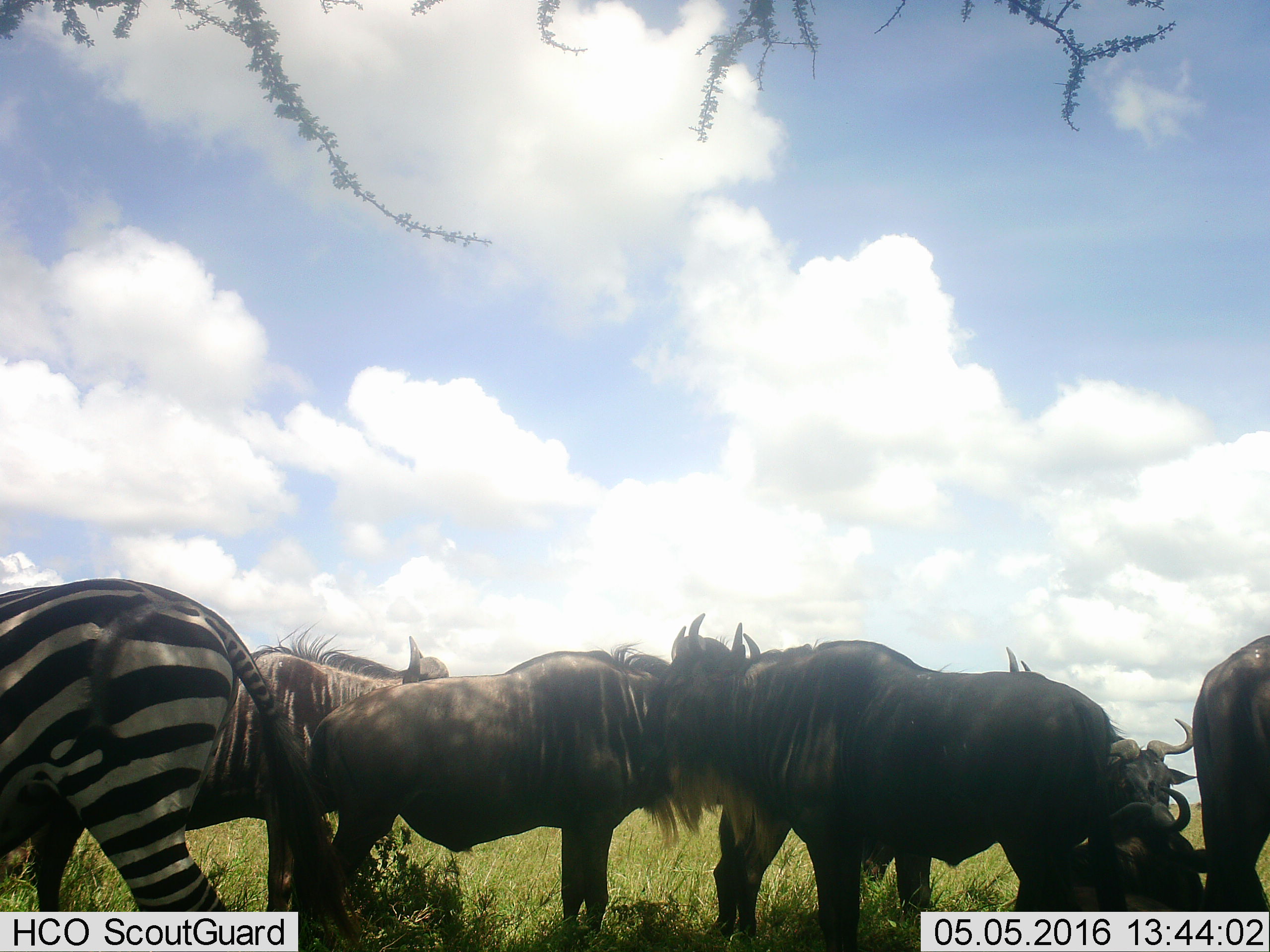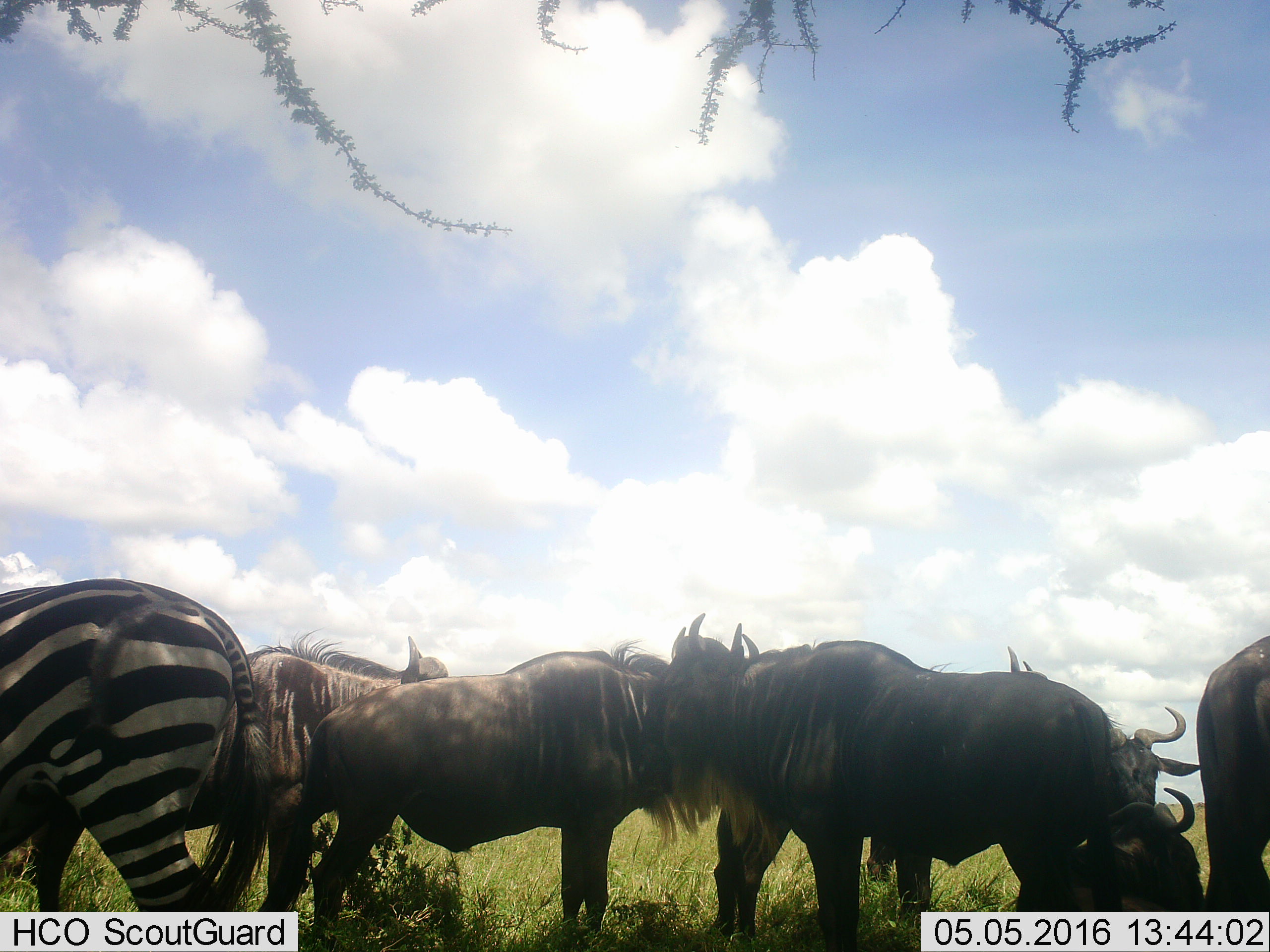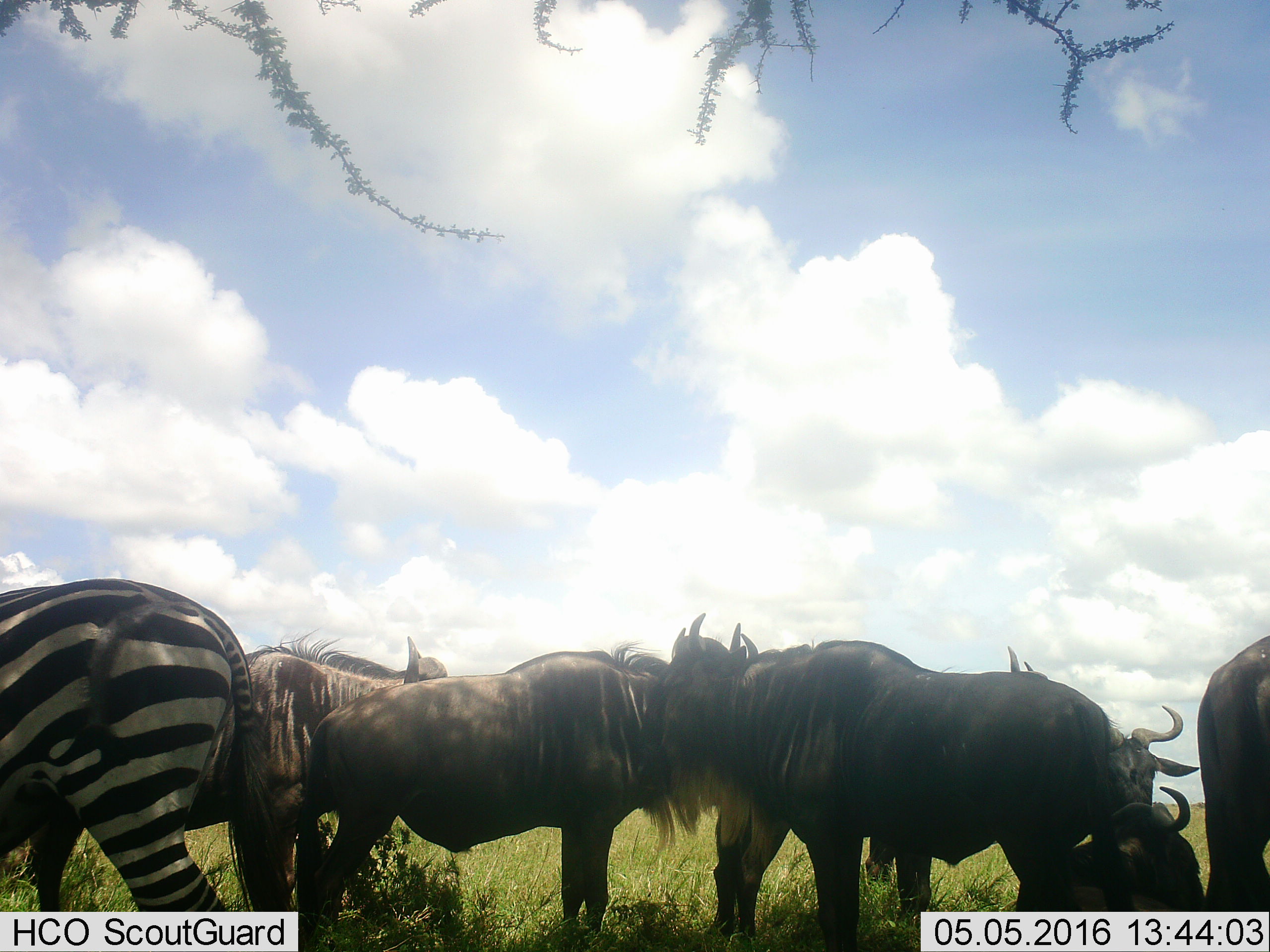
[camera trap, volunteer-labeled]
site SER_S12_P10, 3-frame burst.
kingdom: Animalia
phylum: Chordata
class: Mammalia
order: Artiodactyla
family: Bovidae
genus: Connochaetes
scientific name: Connochaetes taurinus taurinus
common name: blue wildebeest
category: wildebeestblue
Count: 7.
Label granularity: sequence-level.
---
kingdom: Animalia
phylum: Chordata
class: Mammalia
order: Perissodactyla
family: Equidae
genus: Equus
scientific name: Equus quagga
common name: plains zebra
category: zebraplains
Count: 1.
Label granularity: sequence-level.